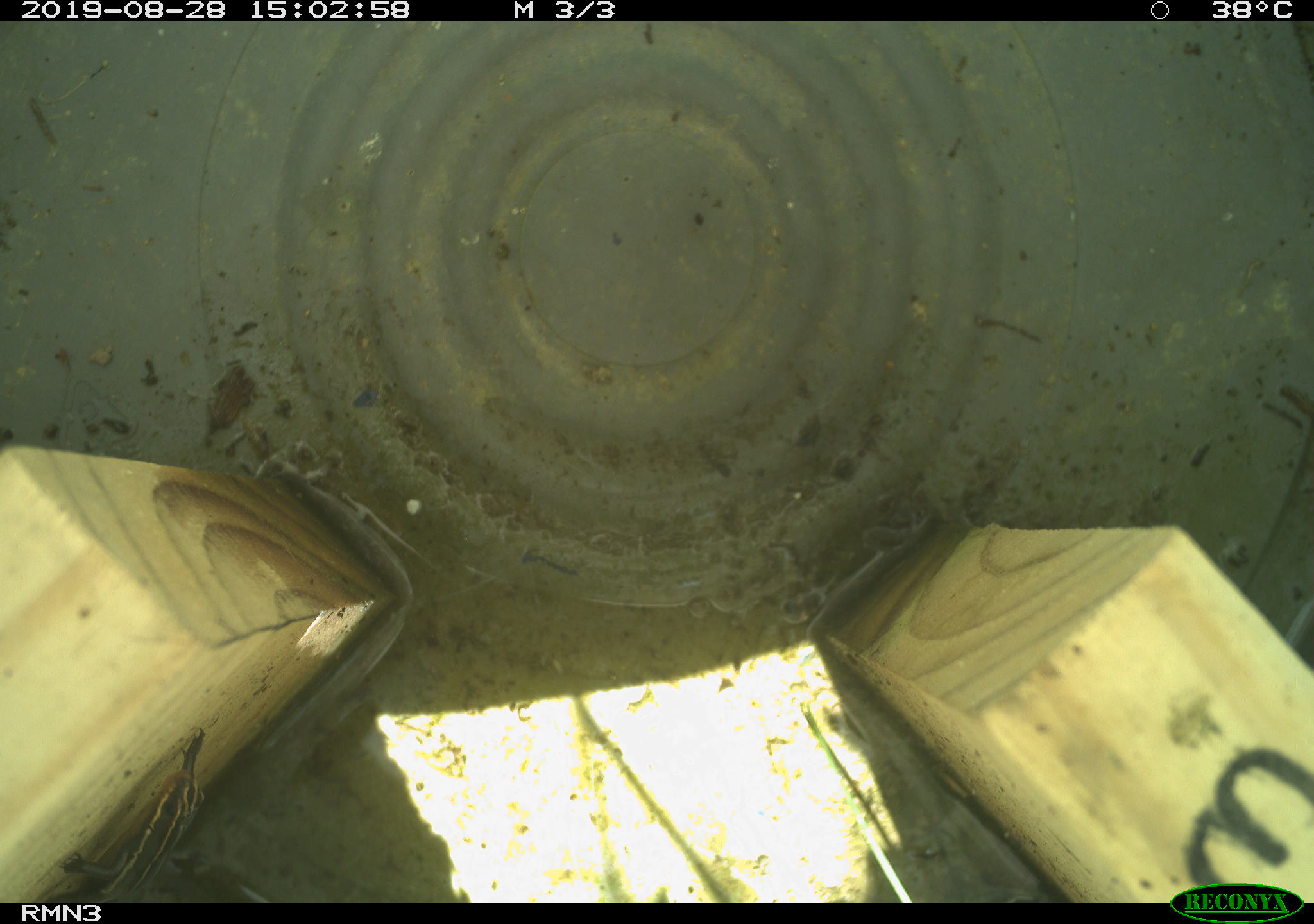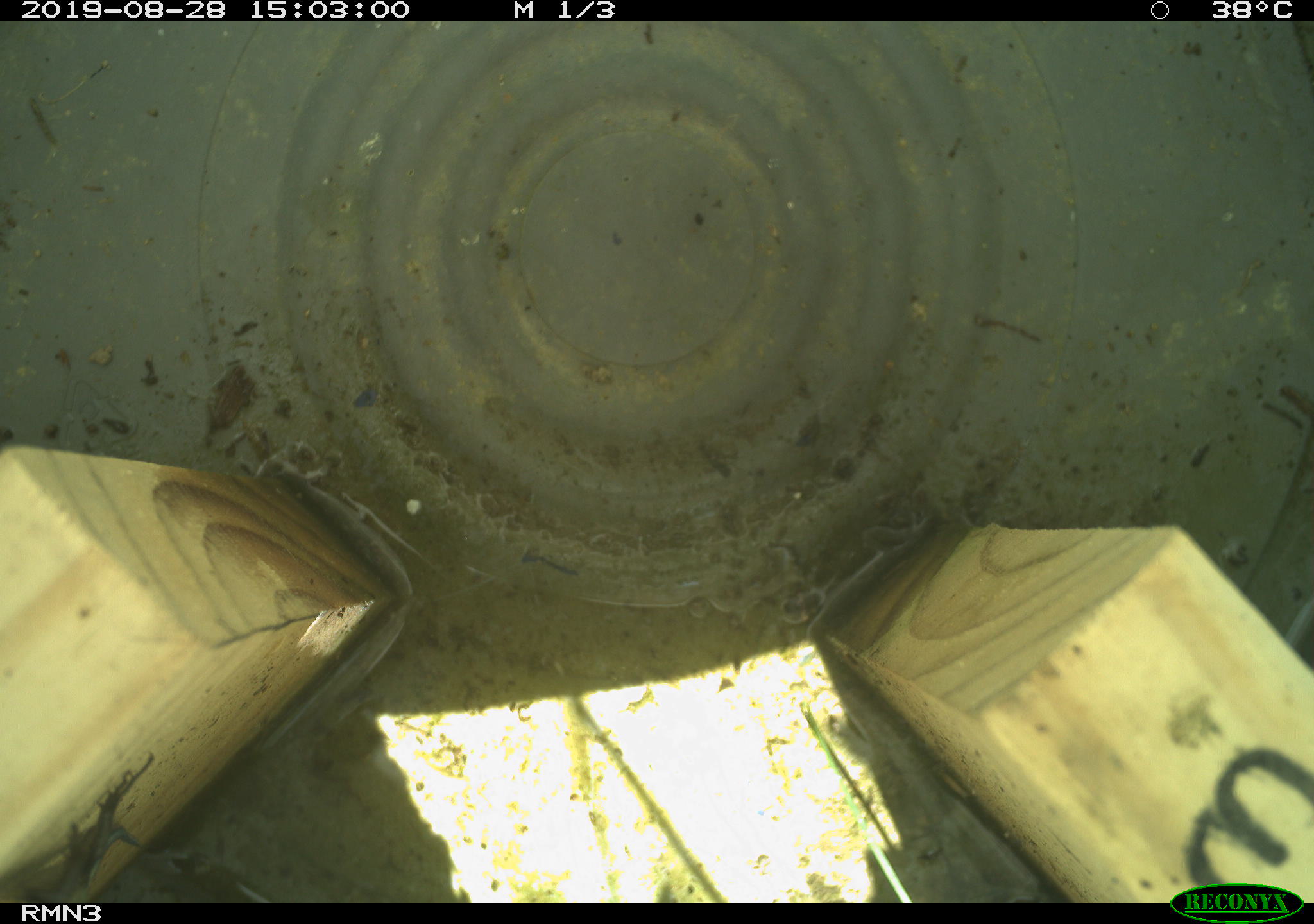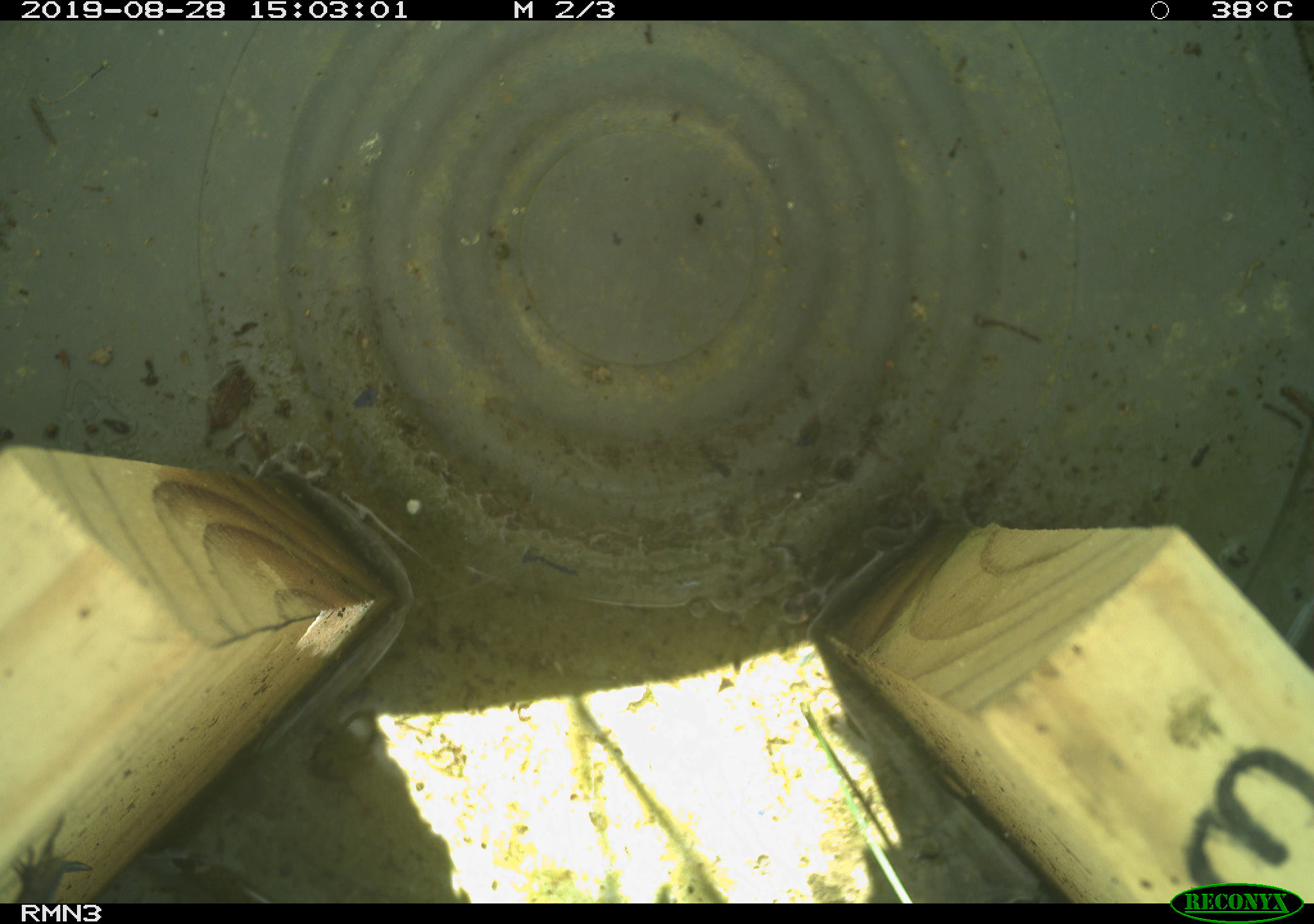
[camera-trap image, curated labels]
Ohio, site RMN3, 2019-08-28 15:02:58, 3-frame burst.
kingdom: Animalia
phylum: Chordata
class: Reptilia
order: Squamata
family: Scincidae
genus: Plestiodon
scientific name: Plestiodon fasciatus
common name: common five-lined skink